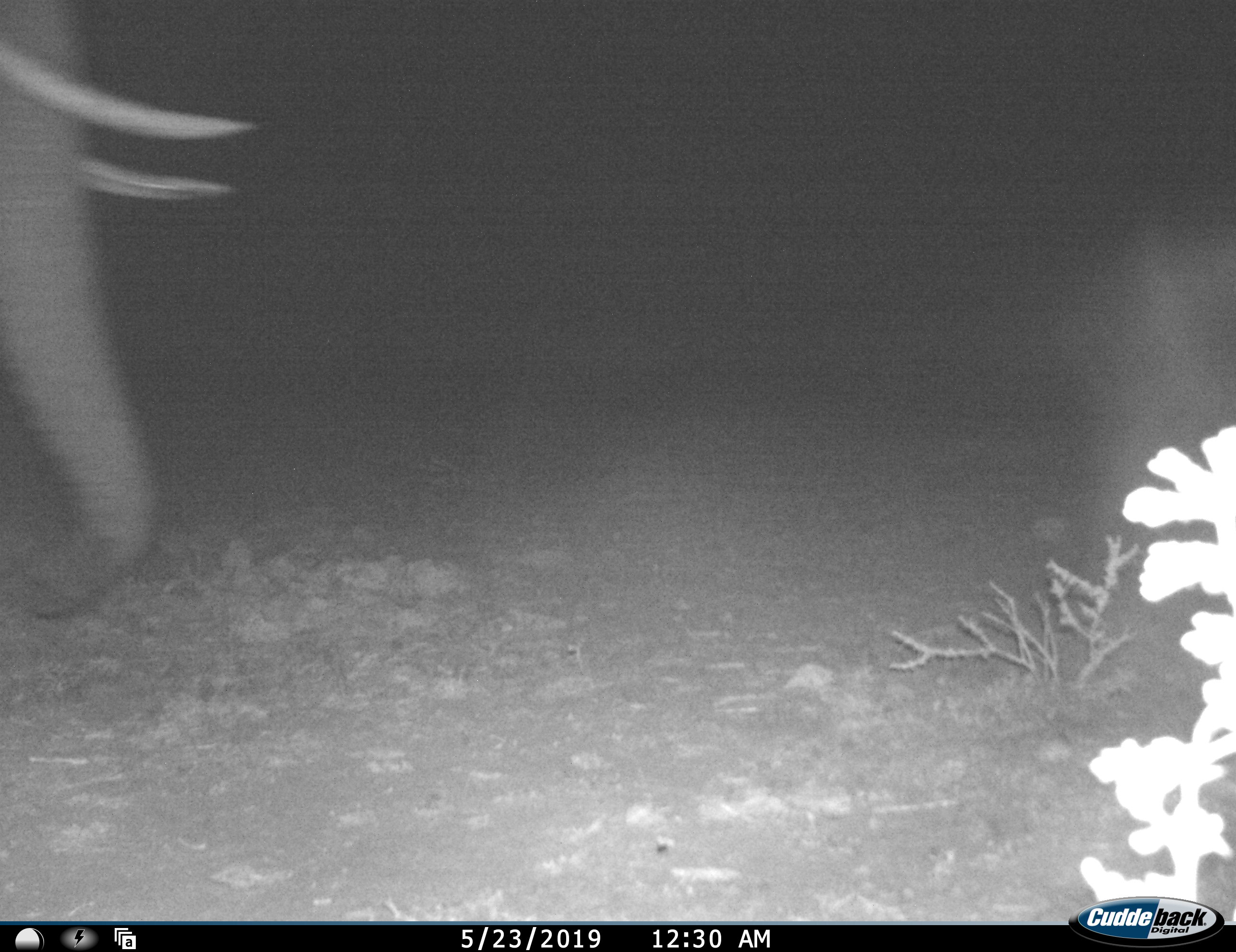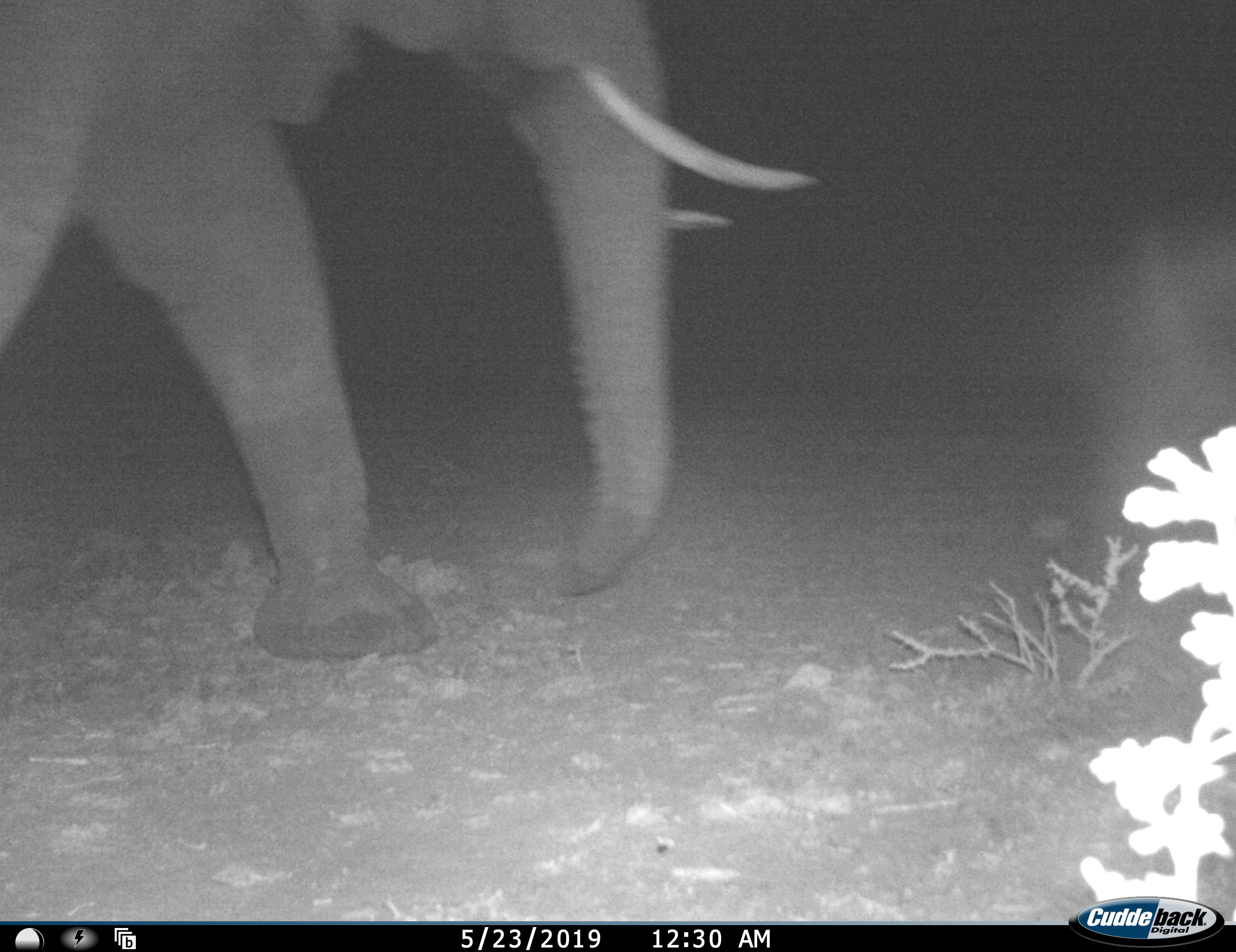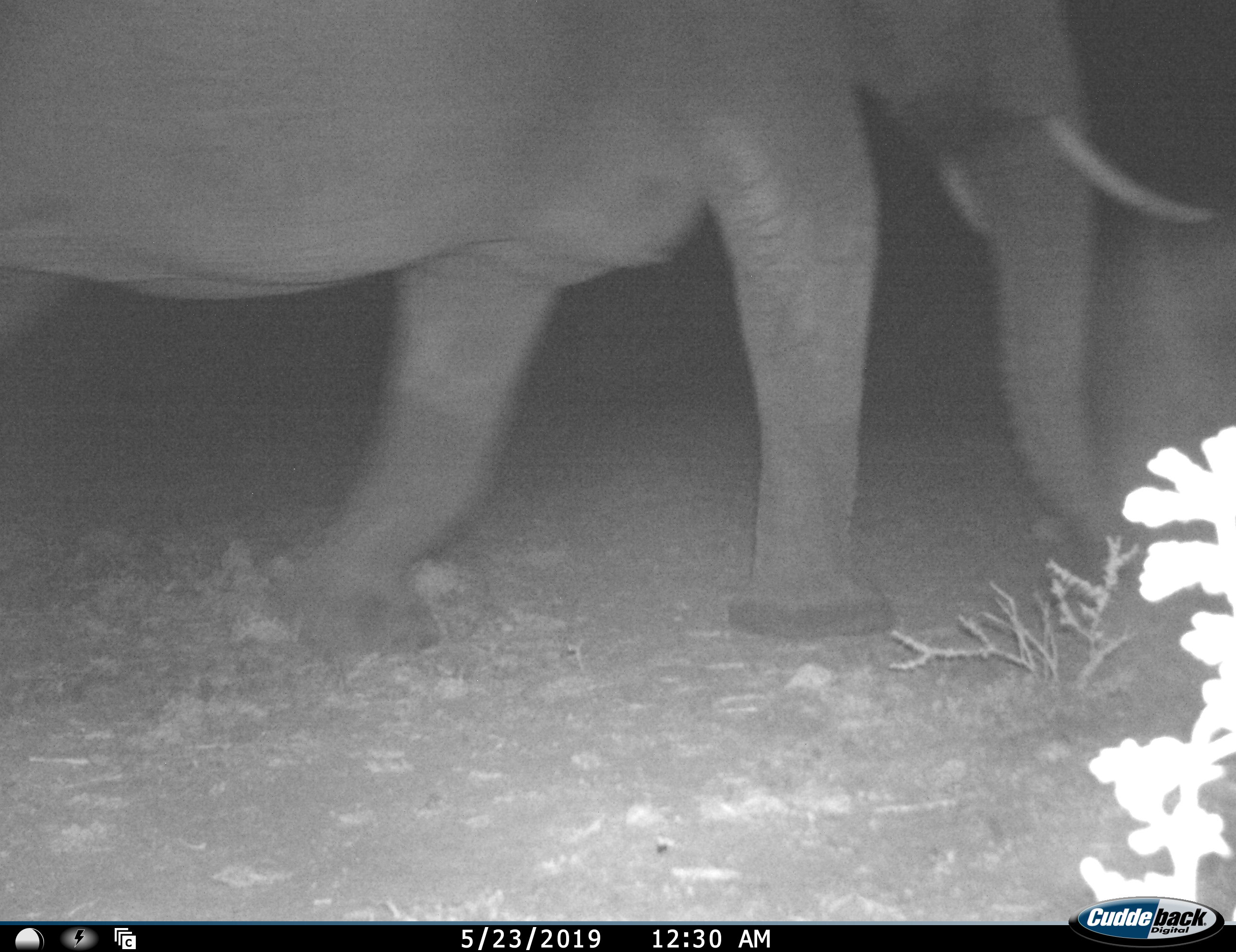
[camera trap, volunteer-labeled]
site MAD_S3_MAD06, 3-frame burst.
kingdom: Animalia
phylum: Chordata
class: Mammalia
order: Proboscidea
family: Elephantidae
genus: Loxodonta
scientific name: Loxodonta africana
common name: african bush elephant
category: elephant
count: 1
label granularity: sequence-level